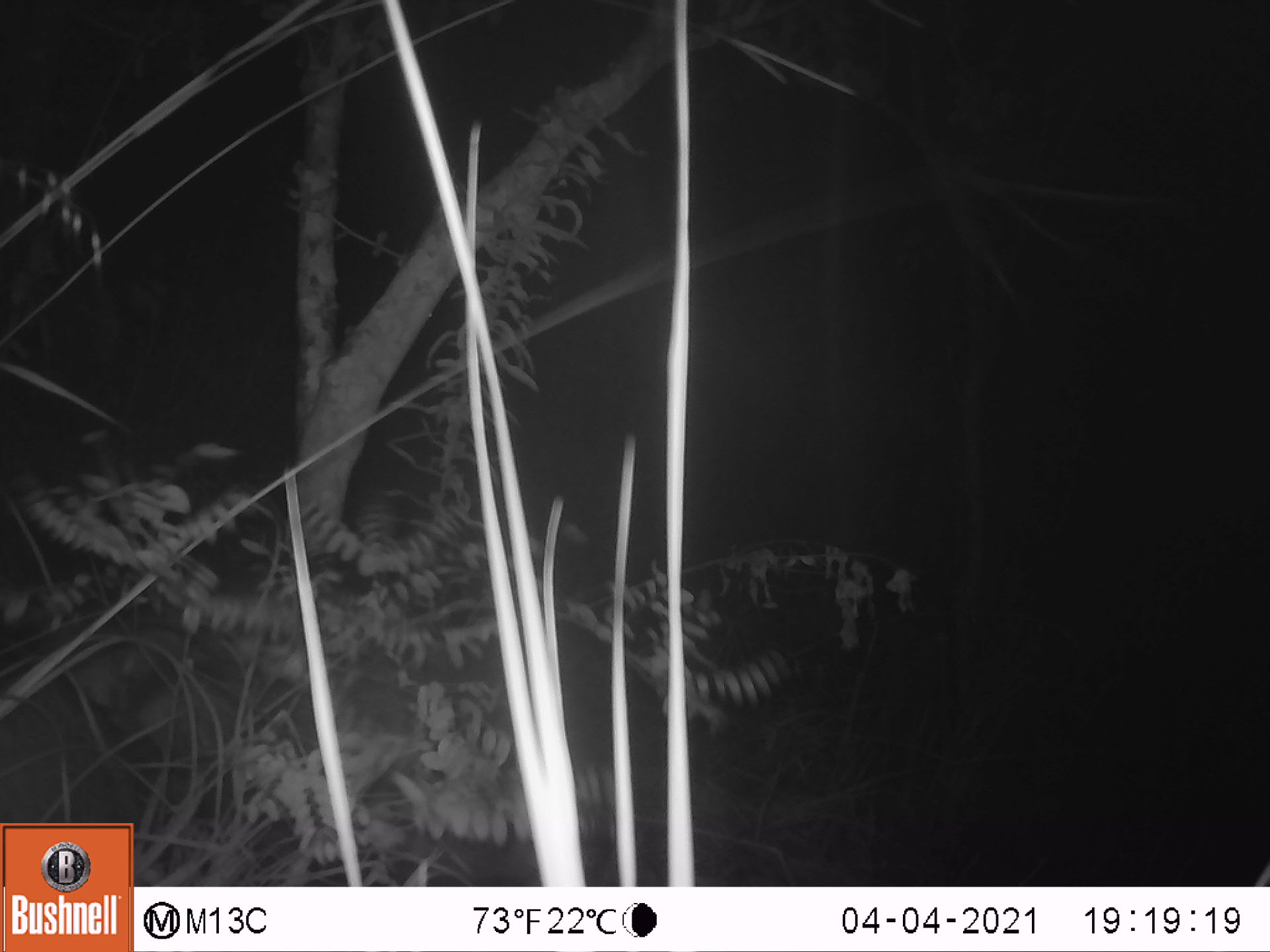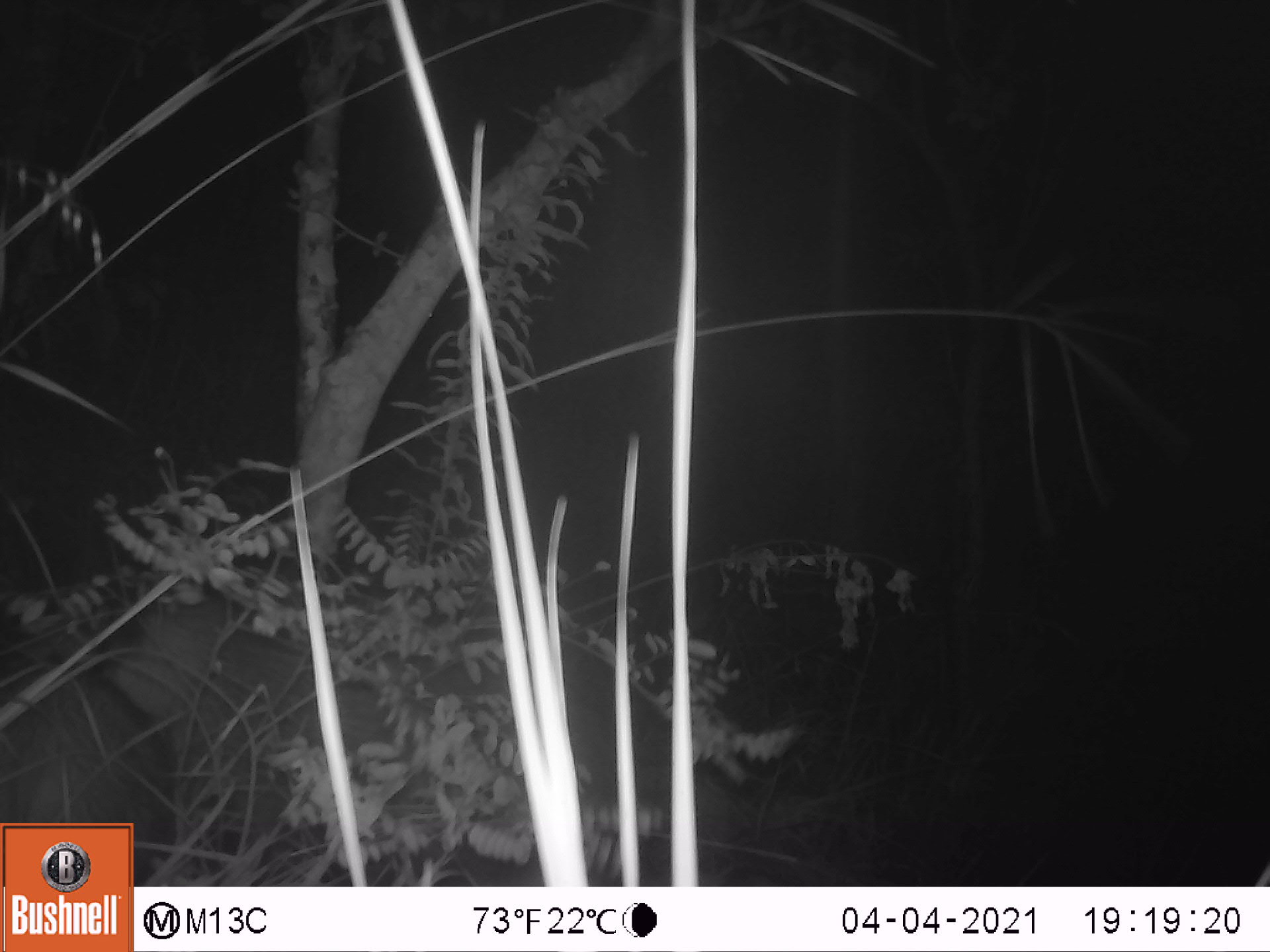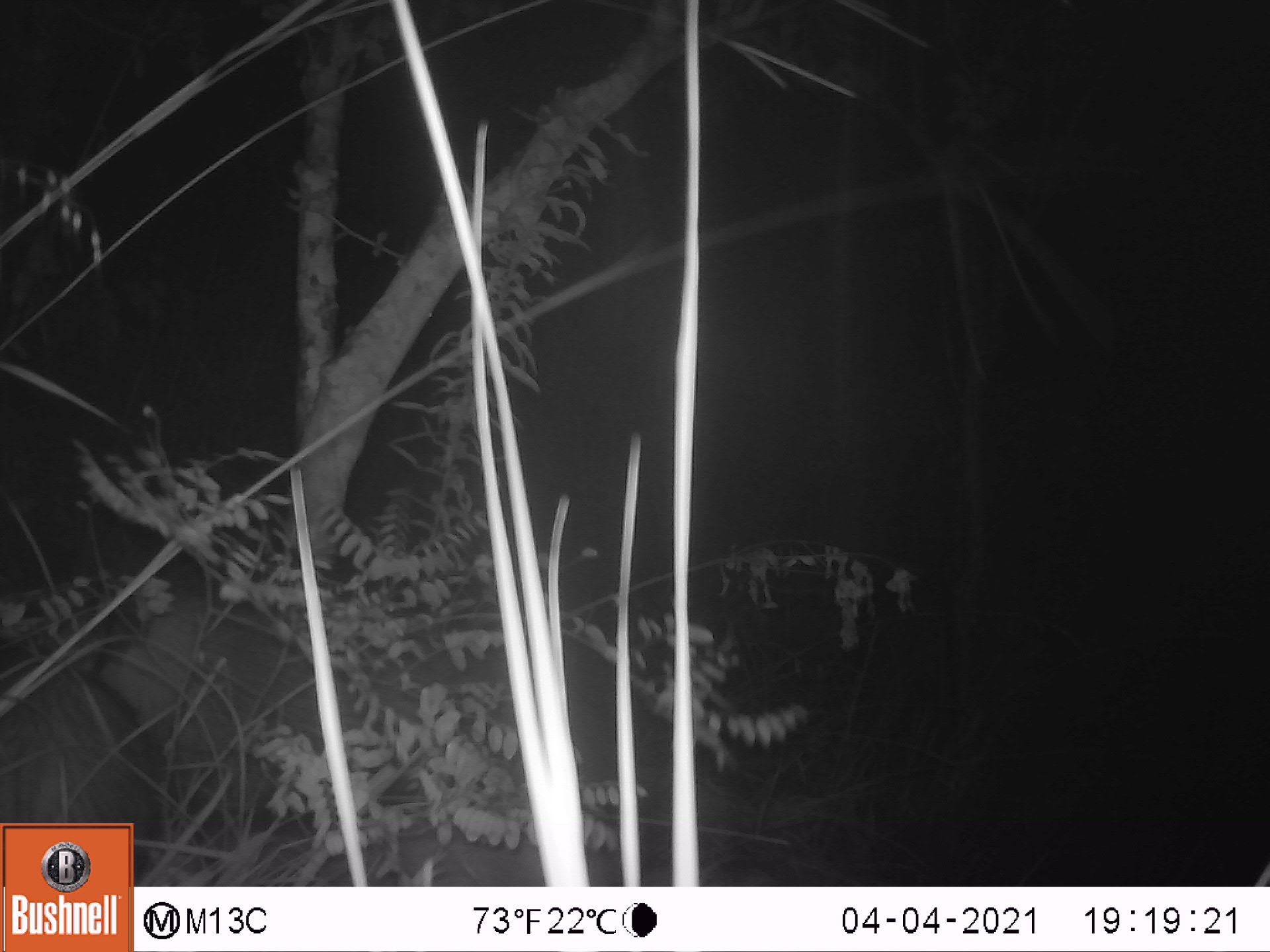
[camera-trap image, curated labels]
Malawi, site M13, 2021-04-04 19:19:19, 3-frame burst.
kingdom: Animalia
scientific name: Animalia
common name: other animal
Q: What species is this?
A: Other animal (Animalia).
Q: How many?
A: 2.